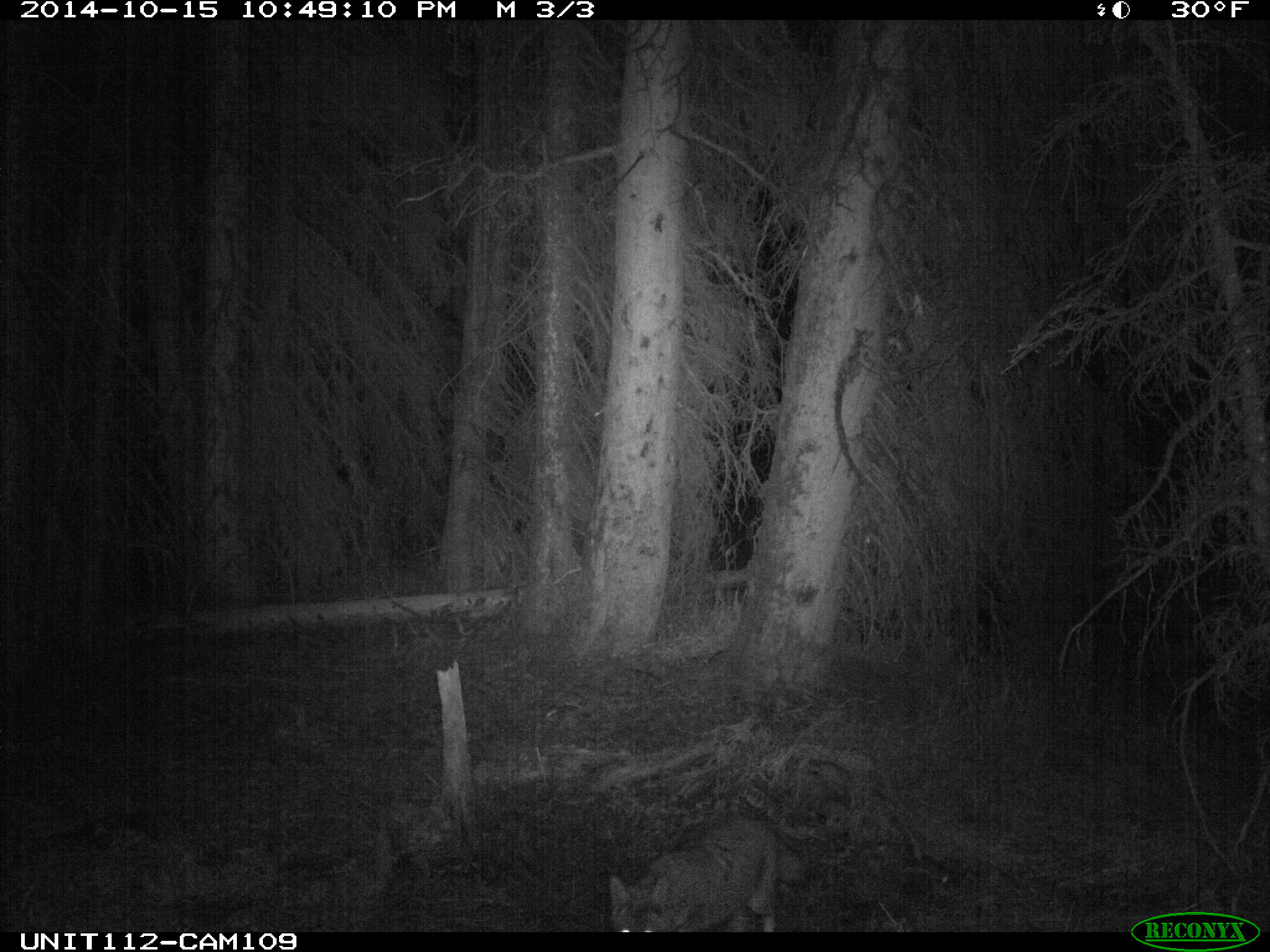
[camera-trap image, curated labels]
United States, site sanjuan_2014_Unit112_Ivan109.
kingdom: Animalia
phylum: Chordata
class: Mammalia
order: Carnivora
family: Canidae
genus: Canis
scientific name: Canis latrans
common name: coyote